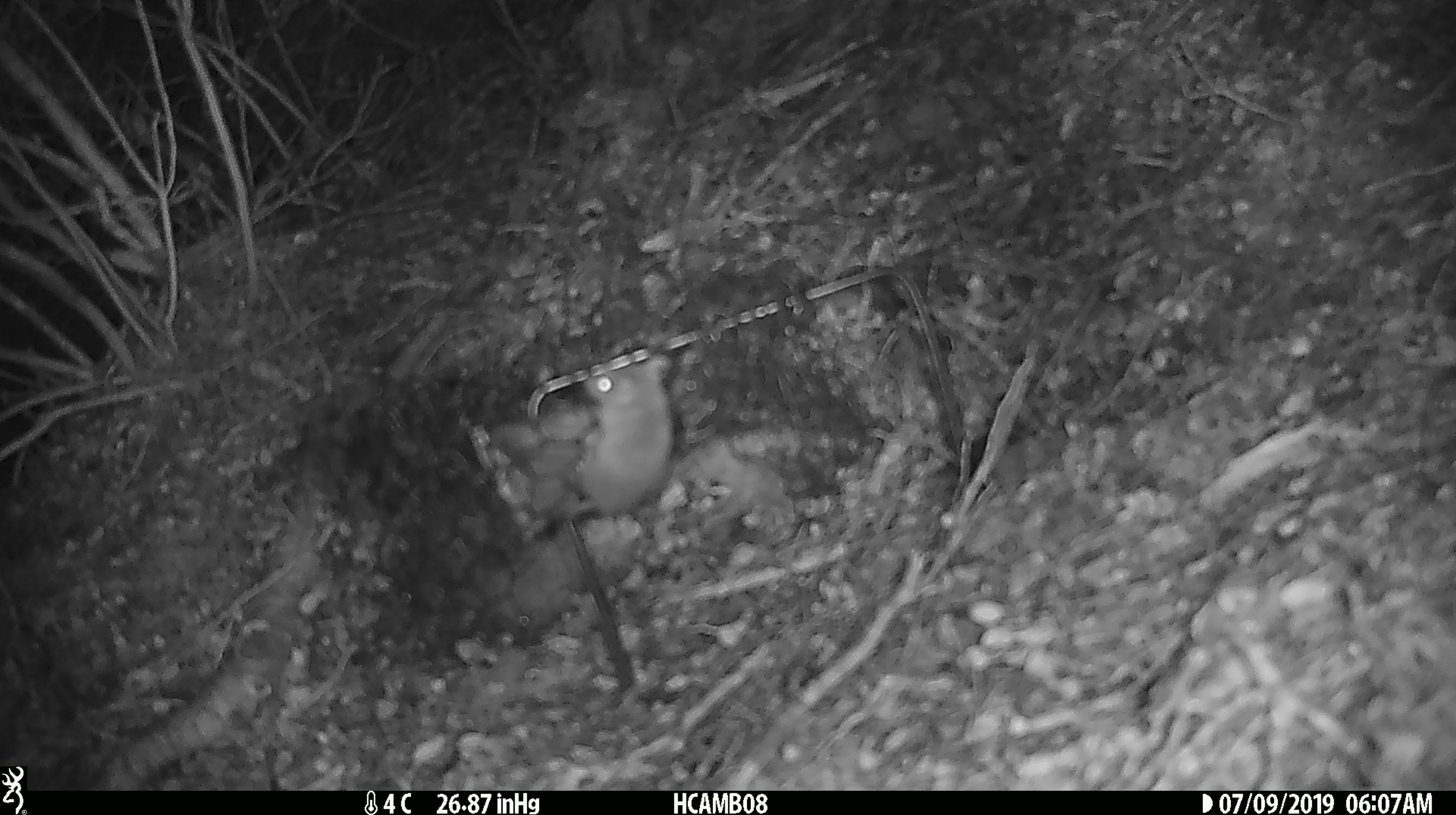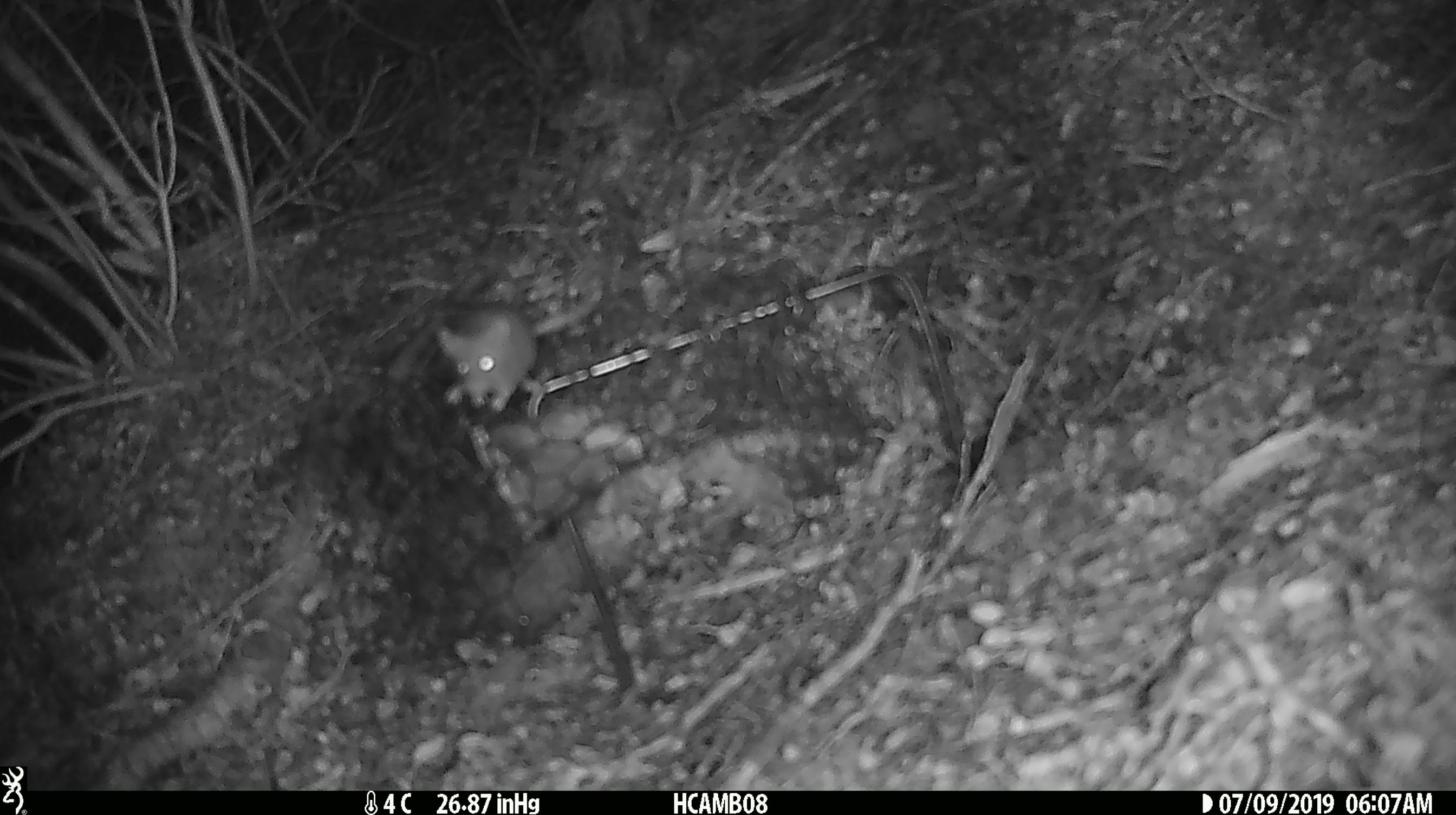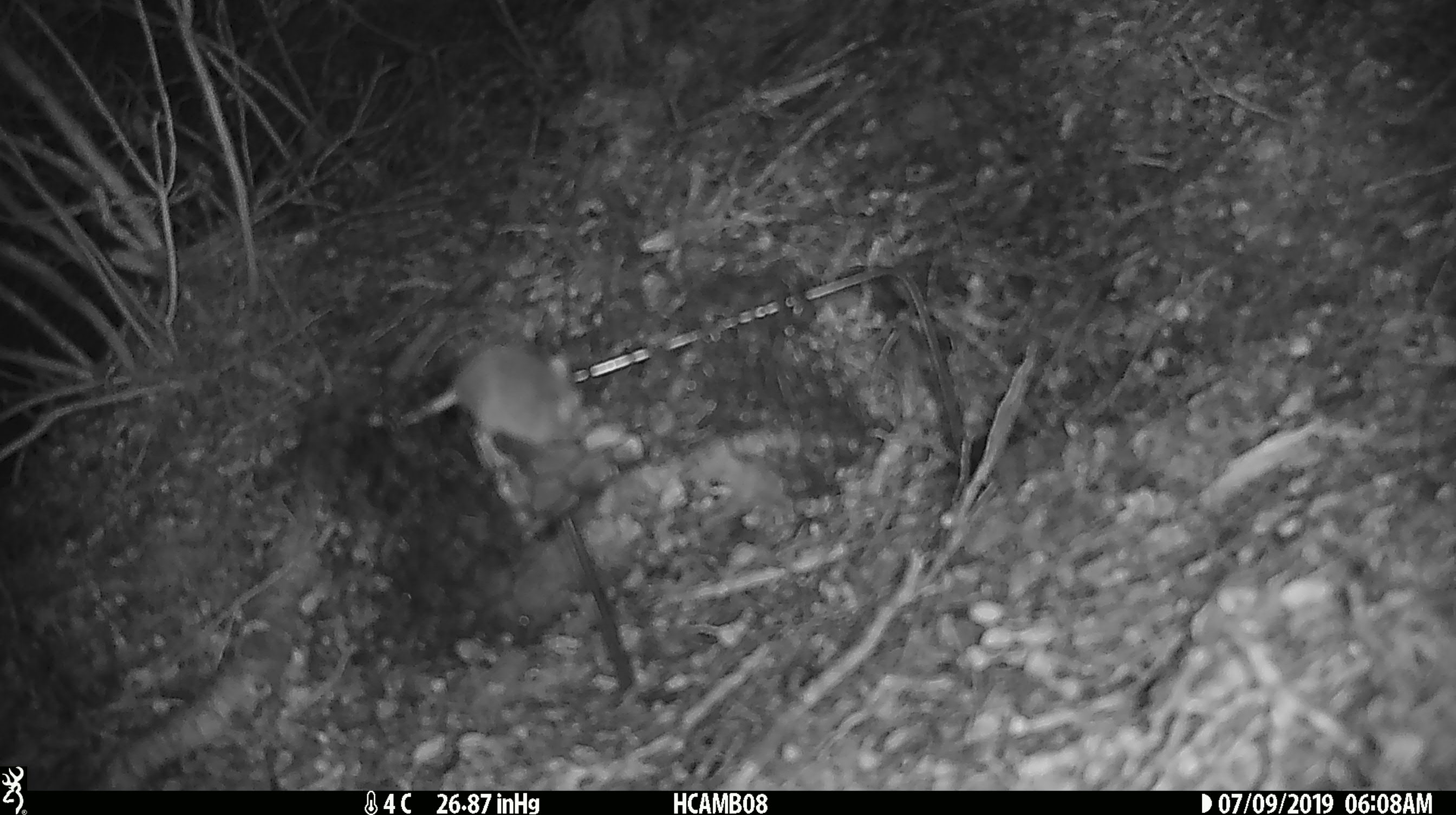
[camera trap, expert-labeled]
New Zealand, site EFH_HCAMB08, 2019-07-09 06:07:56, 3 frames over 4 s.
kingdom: Animalia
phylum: Chordata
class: Mammalia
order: Rodentia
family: Muridae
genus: Mus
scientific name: Mus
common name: mouse